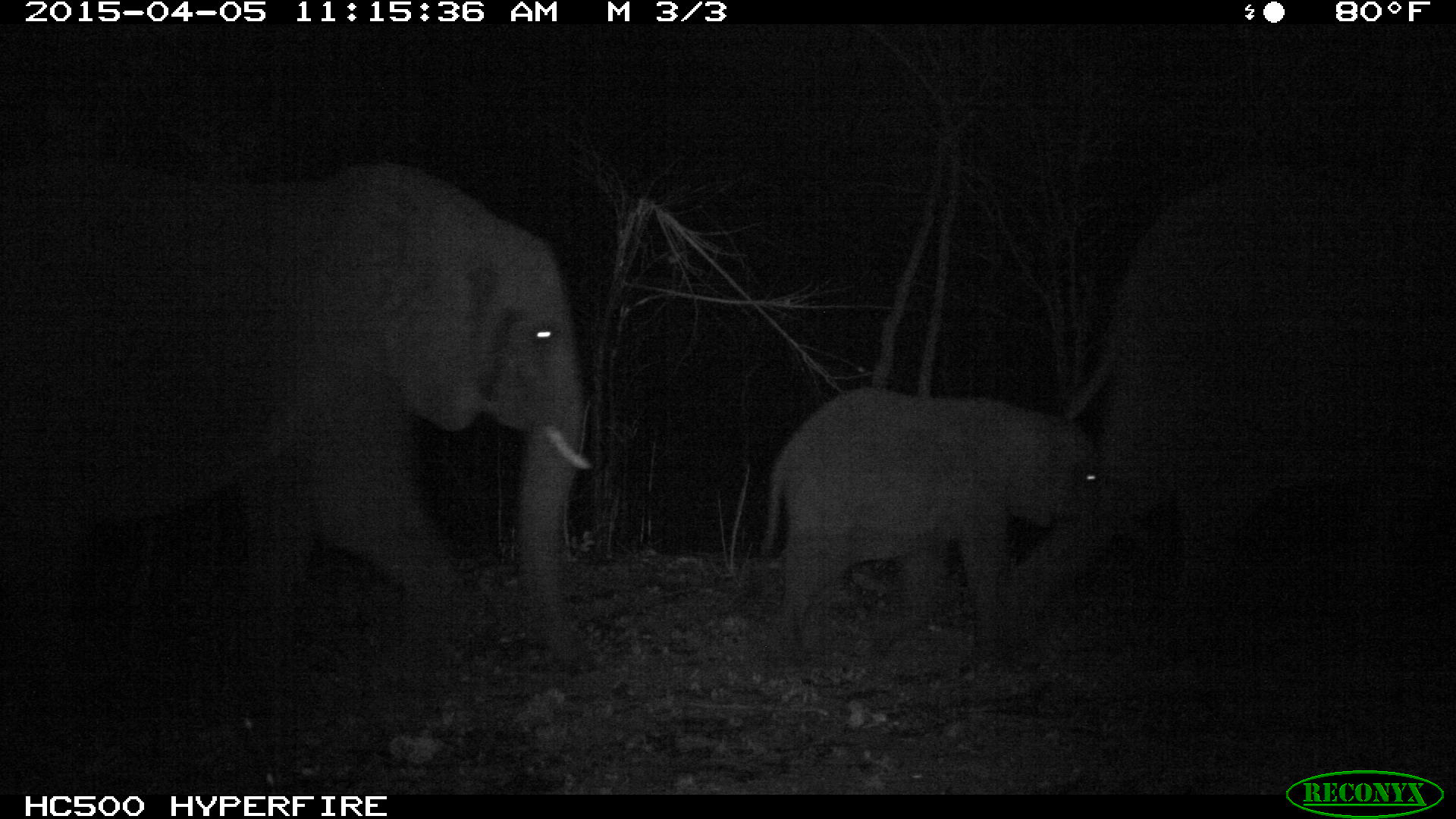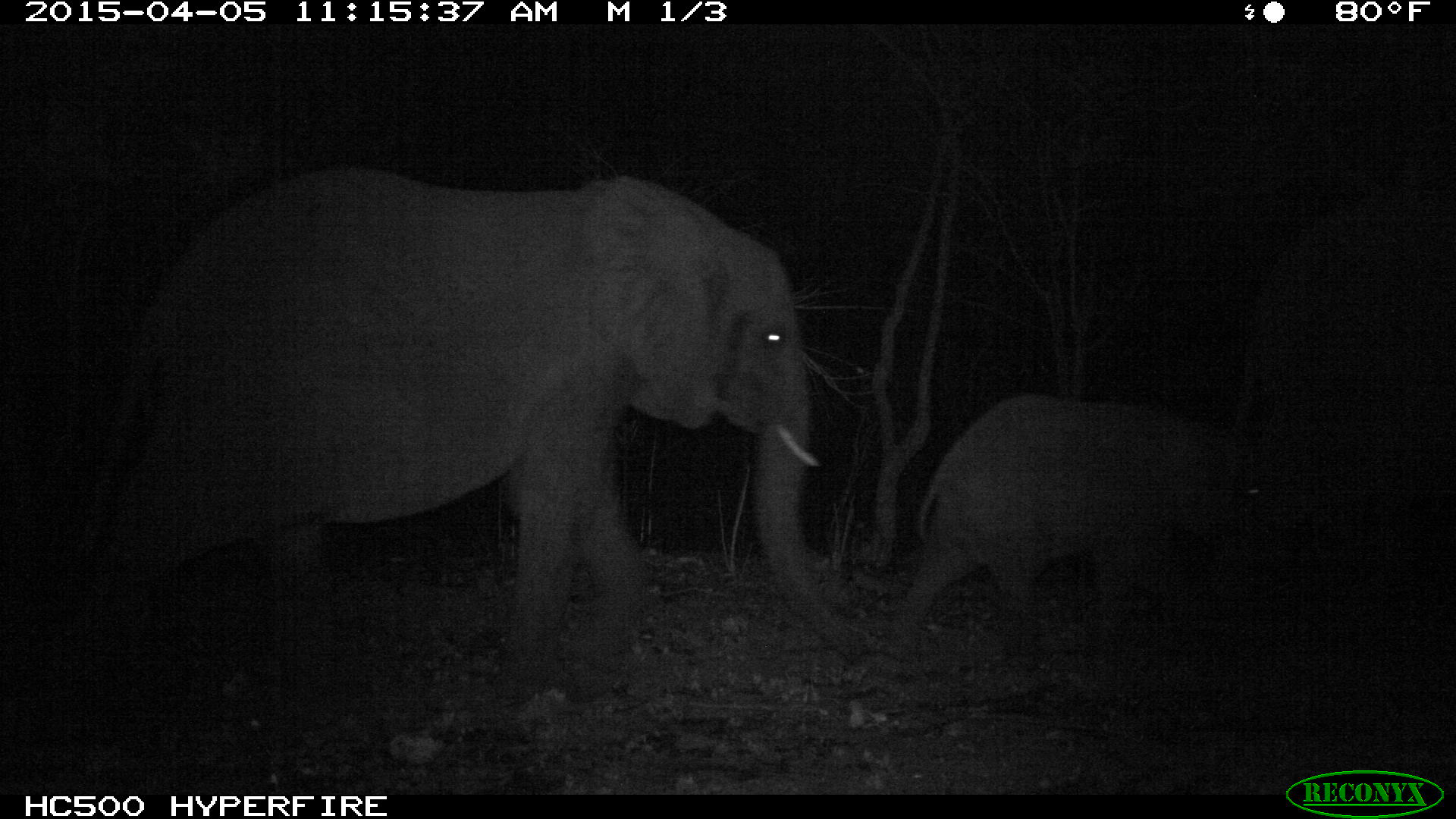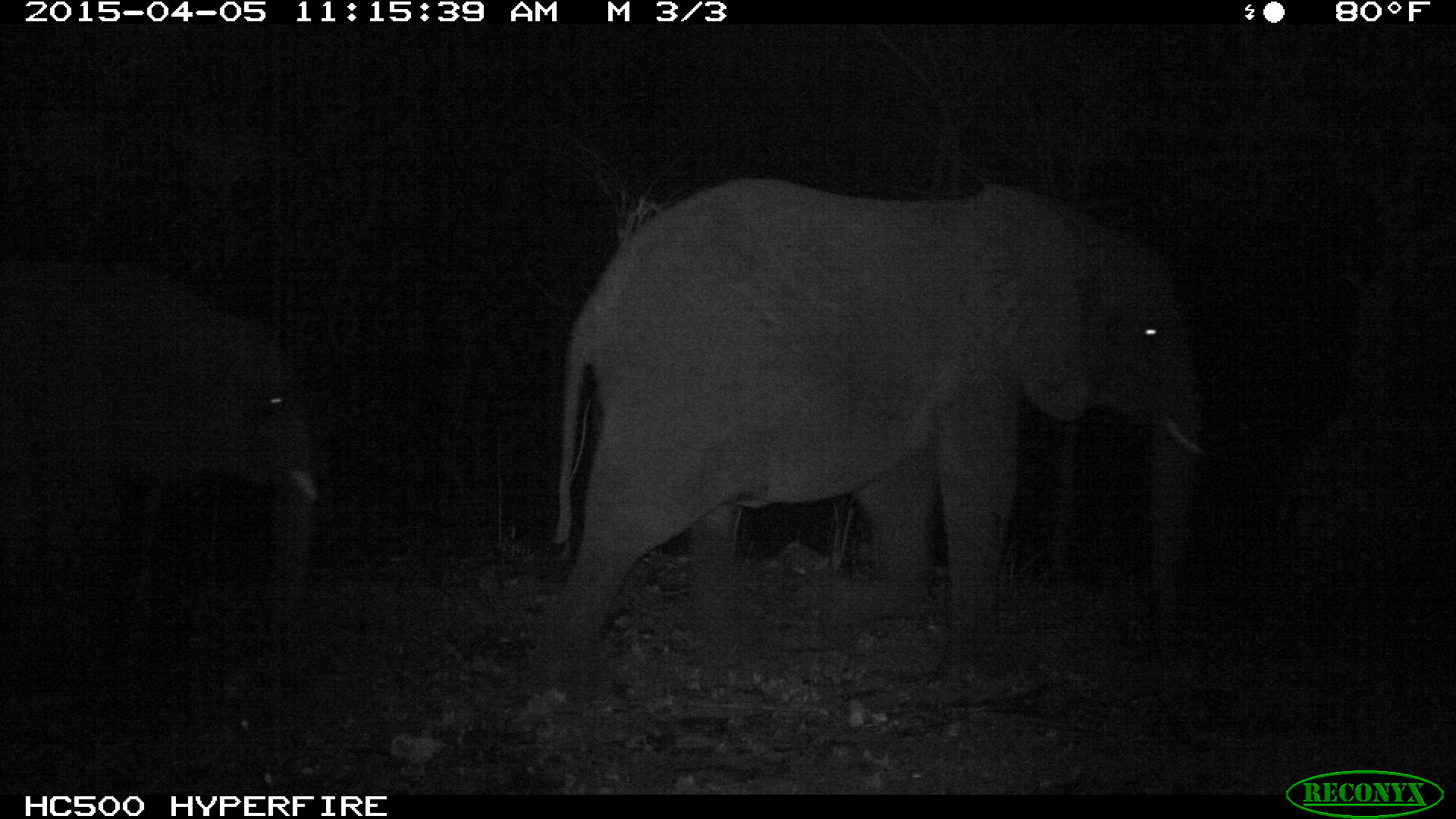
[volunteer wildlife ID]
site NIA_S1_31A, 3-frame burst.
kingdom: Animalia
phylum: Chordata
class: Mammalia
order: Proboscidea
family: Elephantidae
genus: Loxodonta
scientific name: Loxodonta africana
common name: african bush elephant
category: elephant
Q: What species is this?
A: Elephant (african bush elephant) (Loxodonta africana).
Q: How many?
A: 3.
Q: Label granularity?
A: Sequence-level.